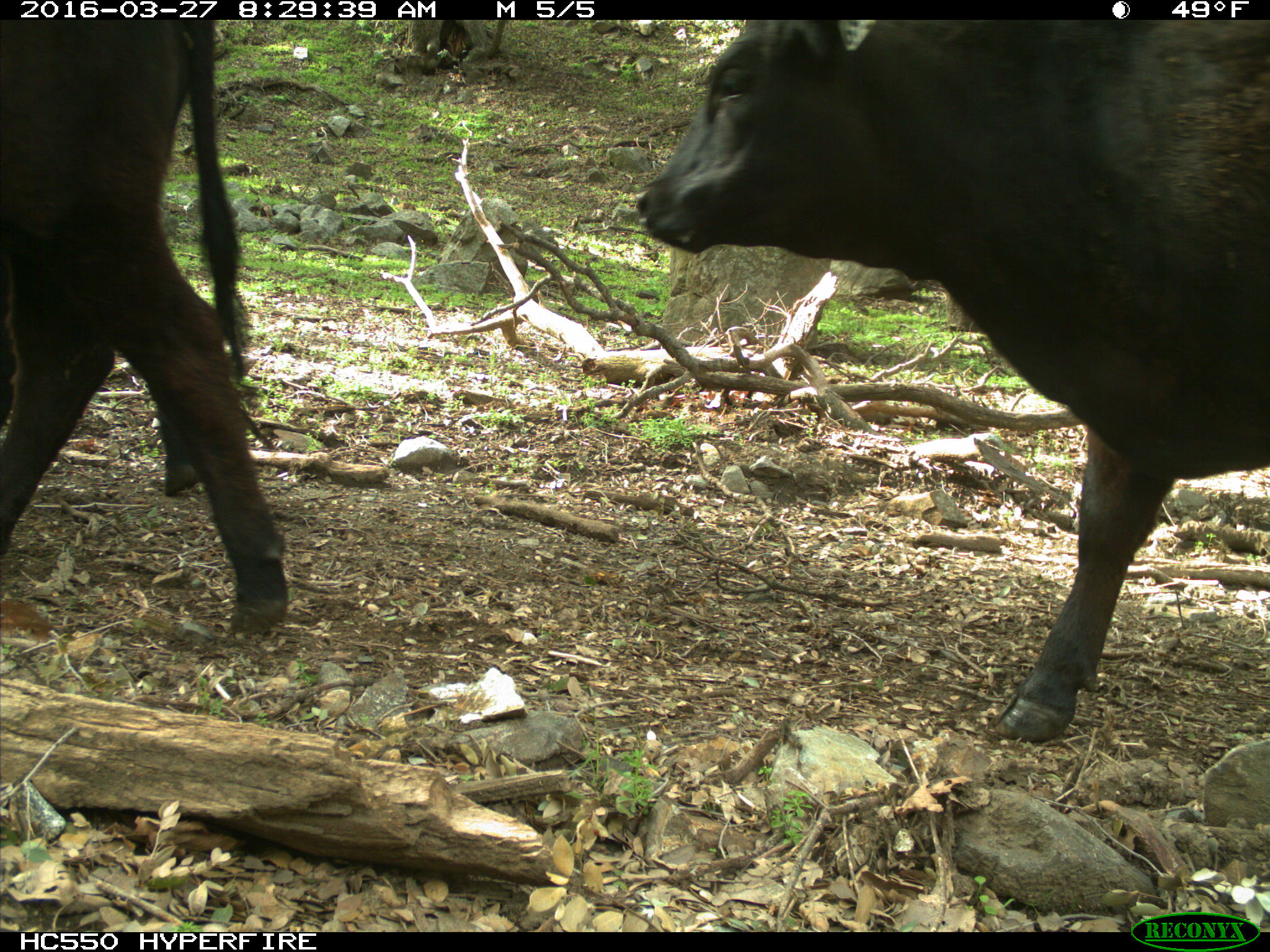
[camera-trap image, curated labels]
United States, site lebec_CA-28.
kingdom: Animalia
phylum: Chordata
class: Mammalia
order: Artiodactyla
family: Bovidae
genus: Bos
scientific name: Bos taurus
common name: domestic cow